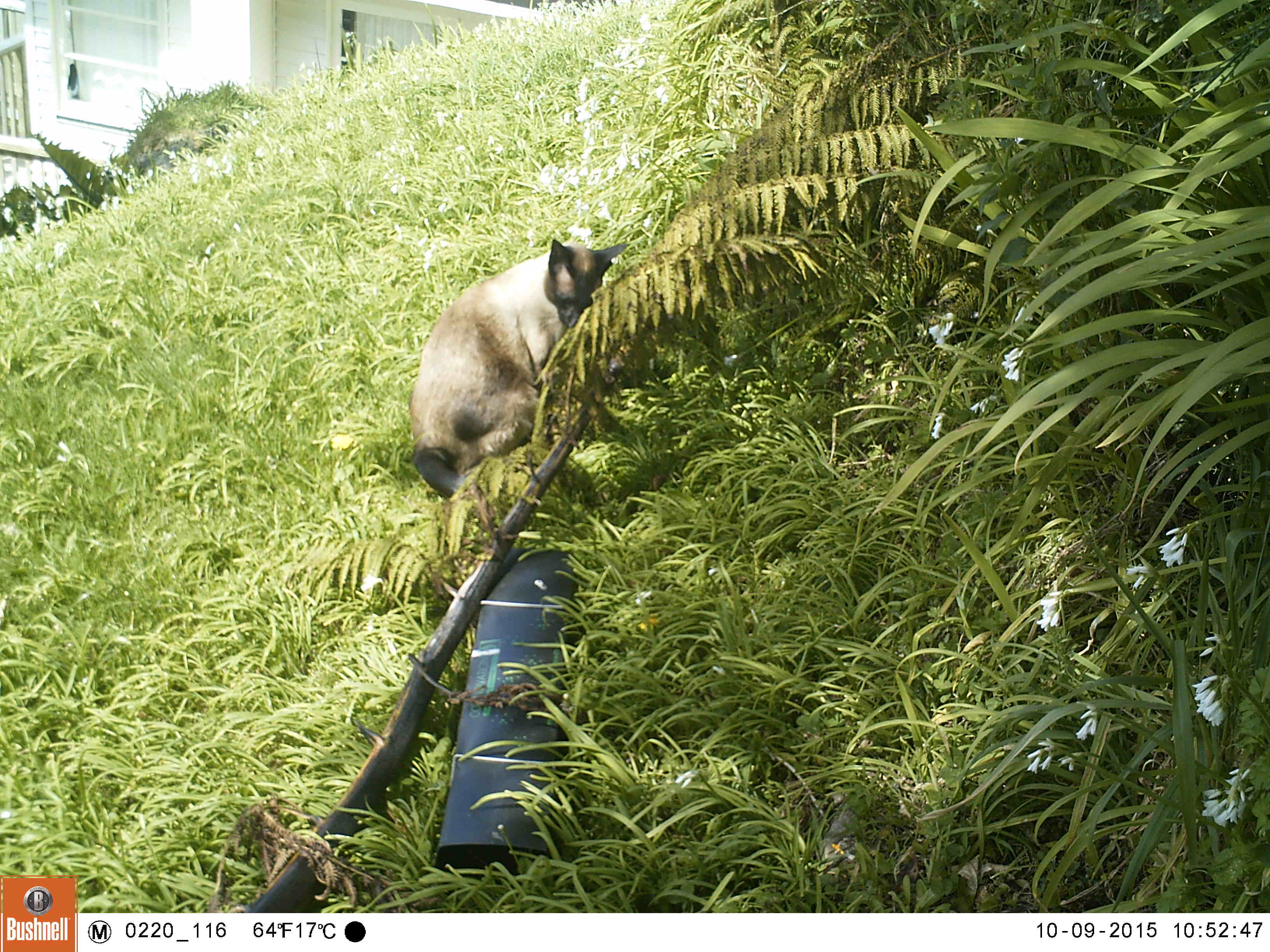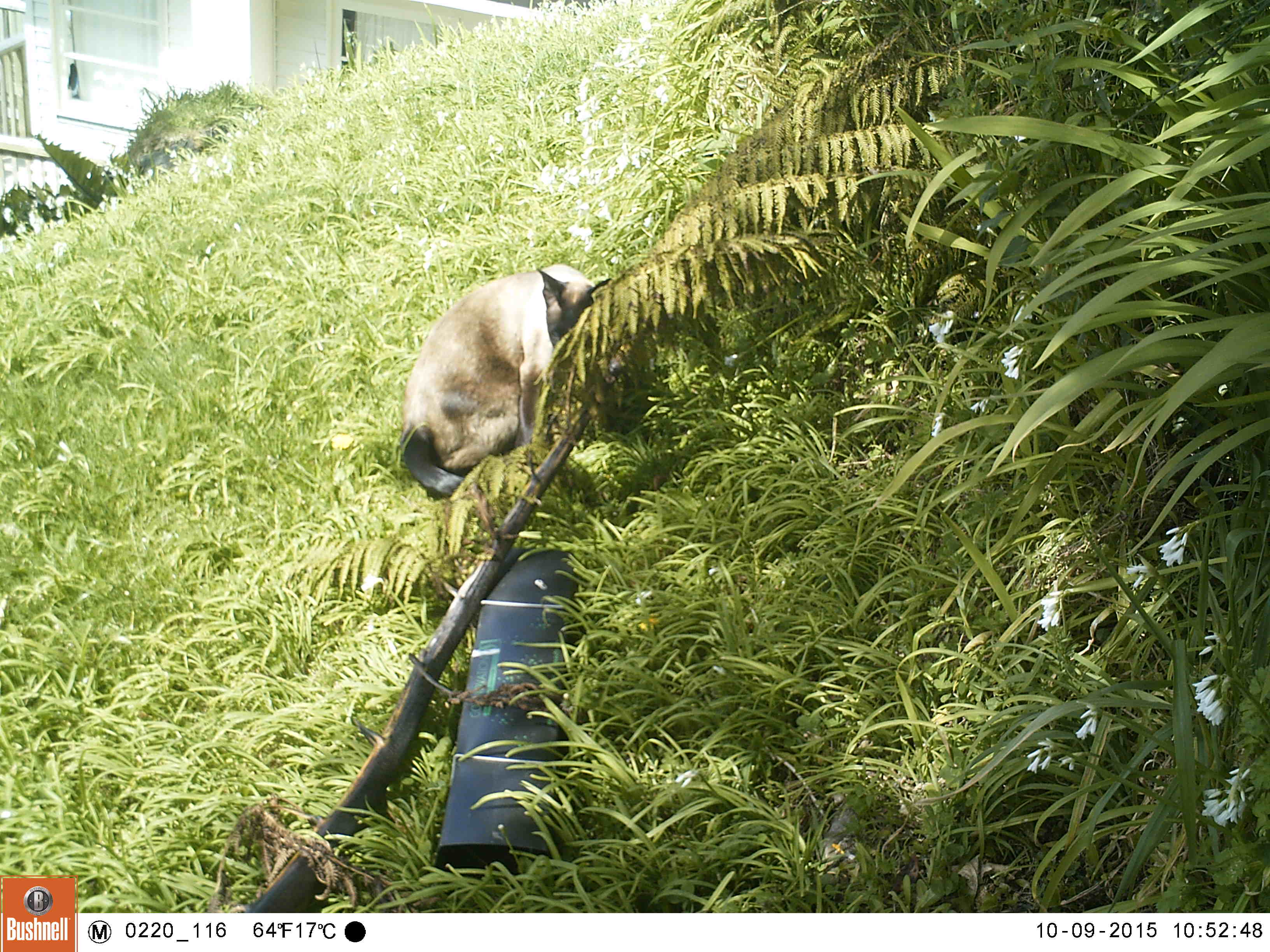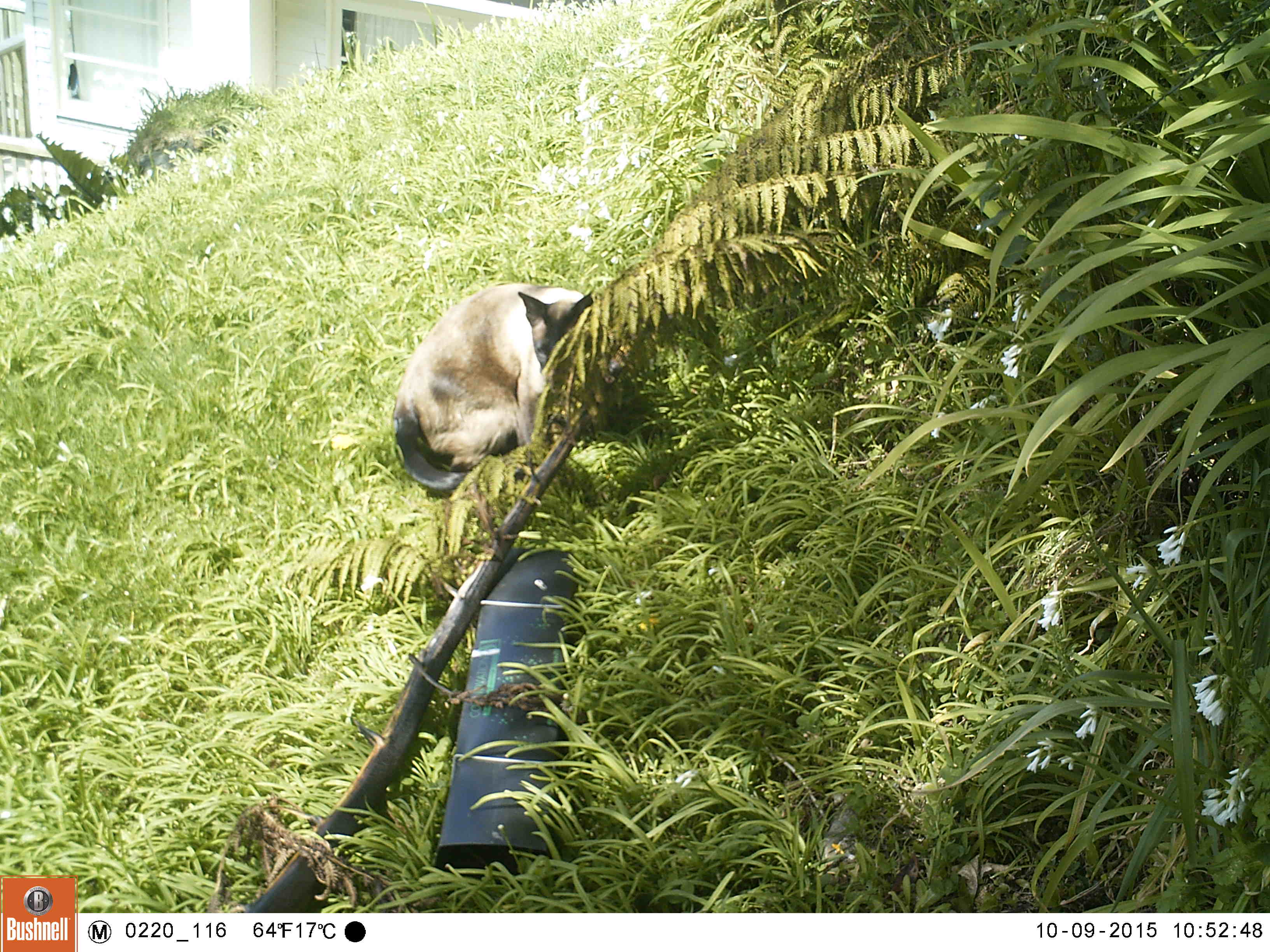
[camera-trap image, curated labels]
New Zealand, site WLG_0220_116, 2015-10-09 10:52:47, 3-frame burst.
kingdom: Animalia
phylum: Chordata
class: Mammalia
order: Carnivora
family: Felidae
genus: Felis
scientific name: Felis catus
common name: domestic cat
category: cat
Cat (domestic cat) (Felis catus).